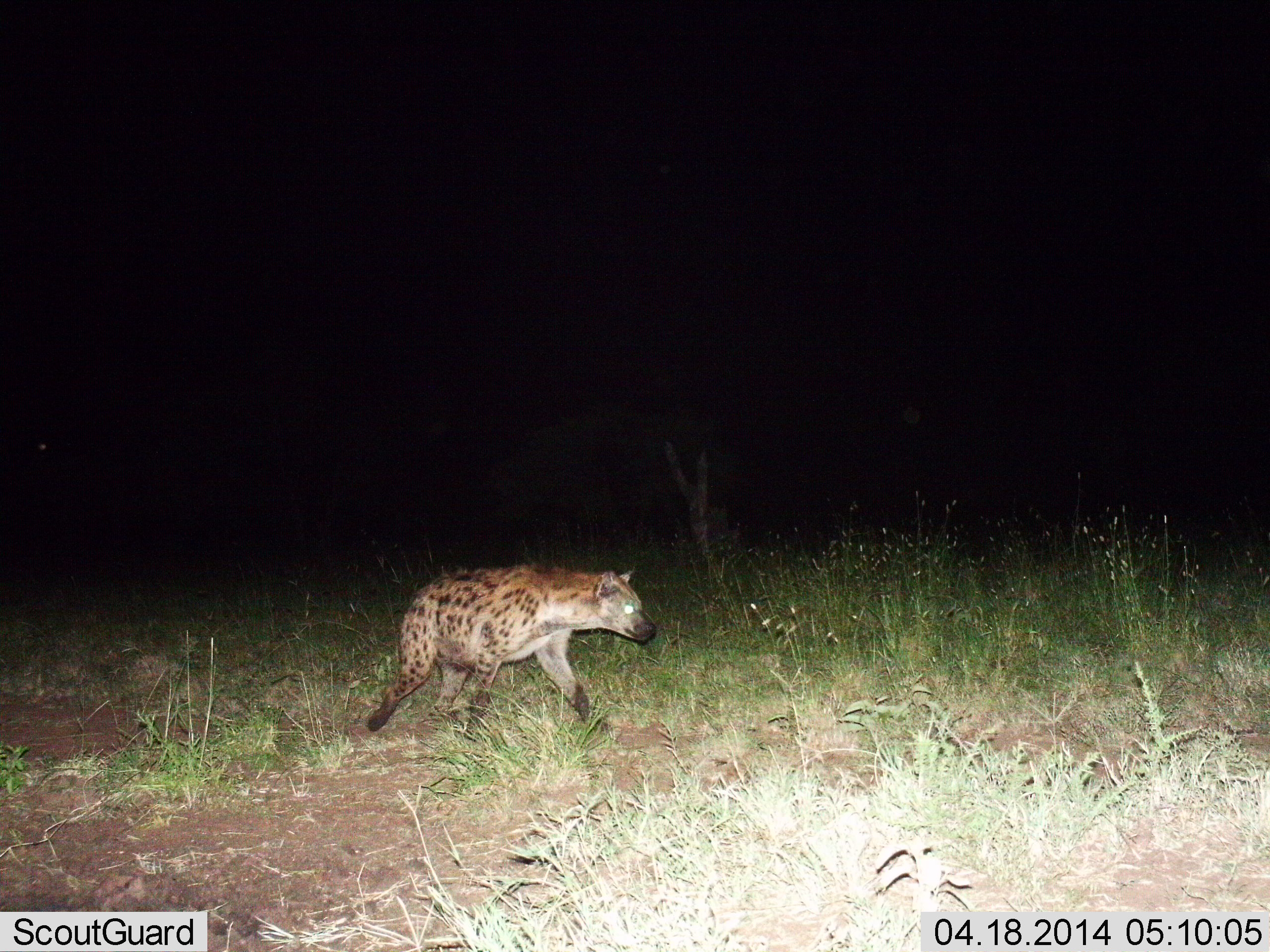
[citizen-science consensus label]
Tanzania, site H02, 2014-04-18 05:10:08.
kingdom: Animalia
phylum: Chordata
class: Mammalia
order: Carnivora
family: Hyaenidae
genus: Crocuta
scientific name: Crocuta crocuta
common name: spotted hyena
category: hyenaspotted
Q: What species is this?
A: Hyenaspotted (spotted hyena) (Crocuta crocuta).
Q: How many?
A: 1.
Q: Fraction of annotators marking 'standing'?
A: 2%.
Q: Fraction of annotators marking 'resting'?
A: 0%.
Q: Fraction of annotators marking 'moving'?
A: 100%.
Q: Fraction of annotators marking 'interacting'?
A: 0%.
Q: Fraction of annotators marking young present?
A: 0%.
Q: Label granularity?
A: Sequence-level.